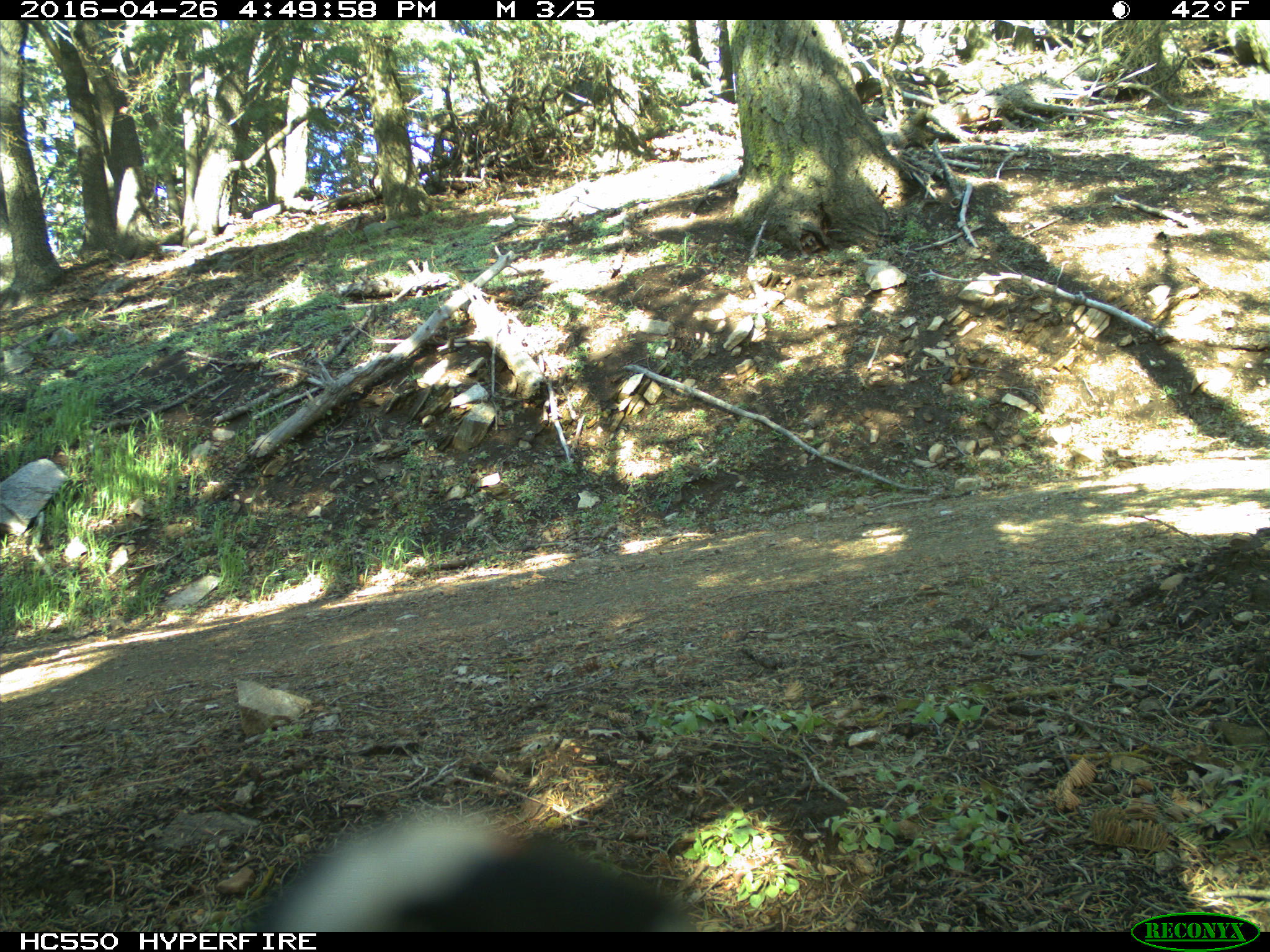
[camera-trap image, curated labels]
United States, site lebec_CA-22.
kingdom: Animalia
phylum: Chordata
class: Aves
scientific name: Aves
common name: birds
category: unidentified bird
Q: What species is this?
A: Unidentified bird (birds) (Aves).